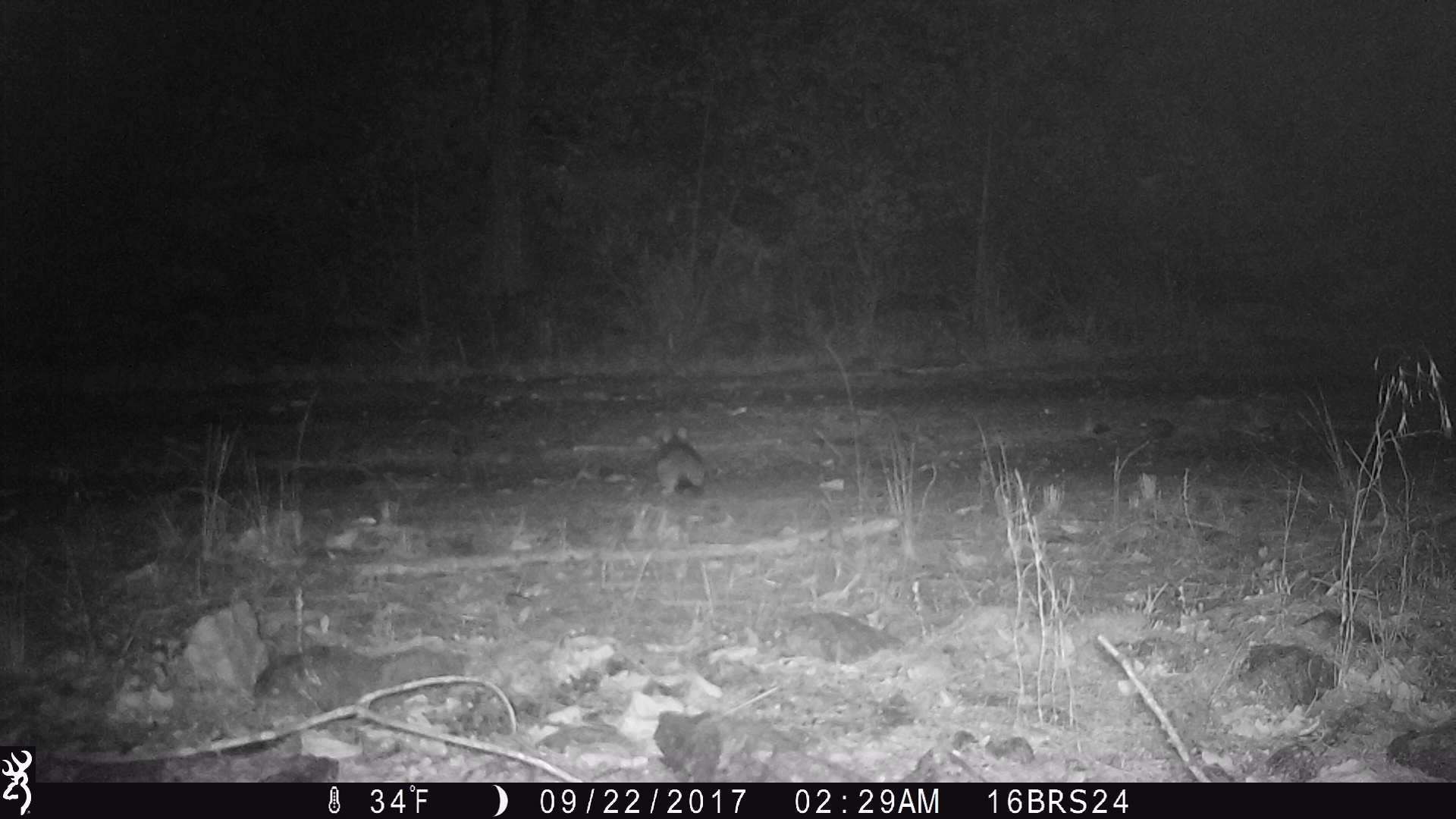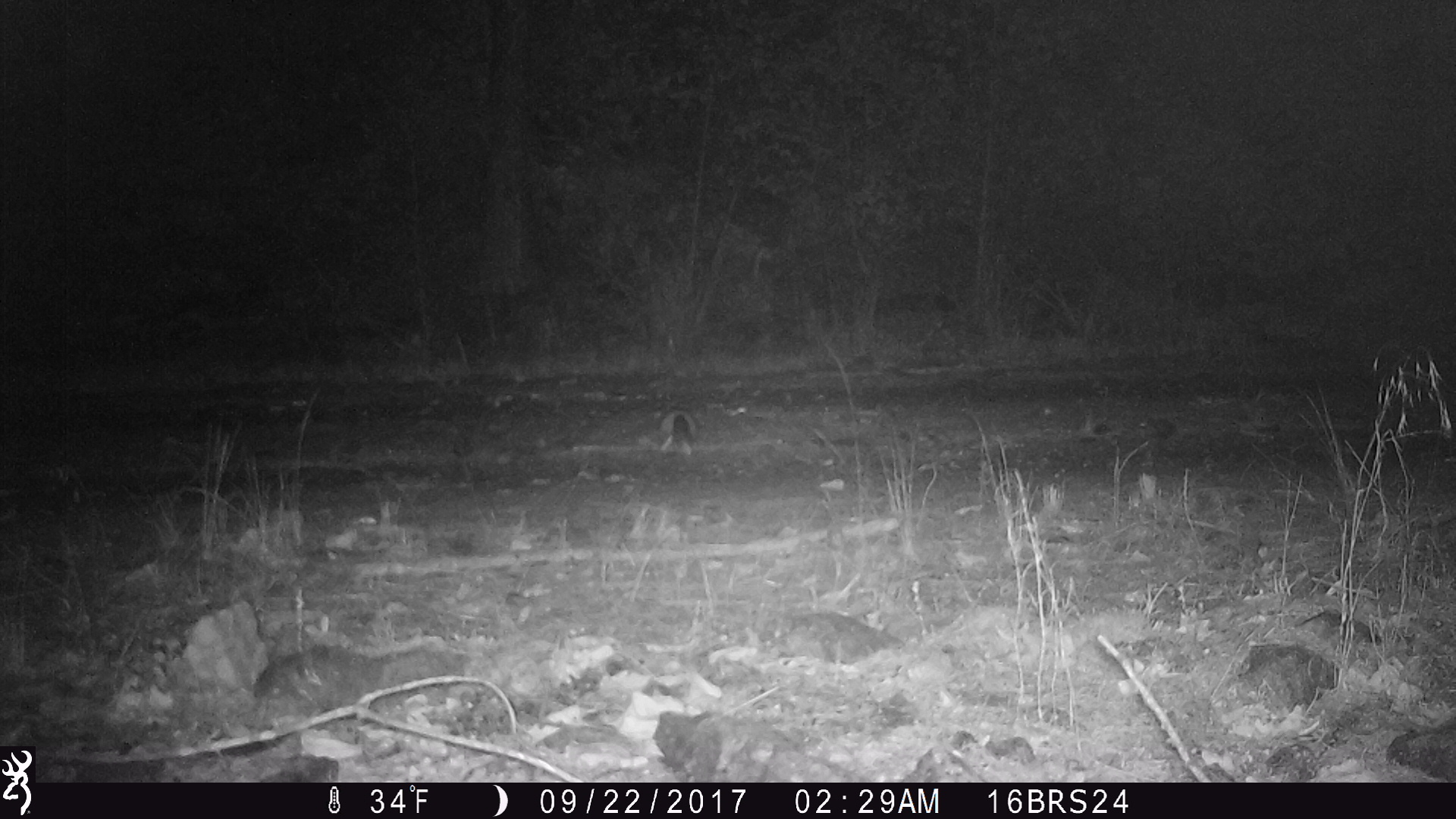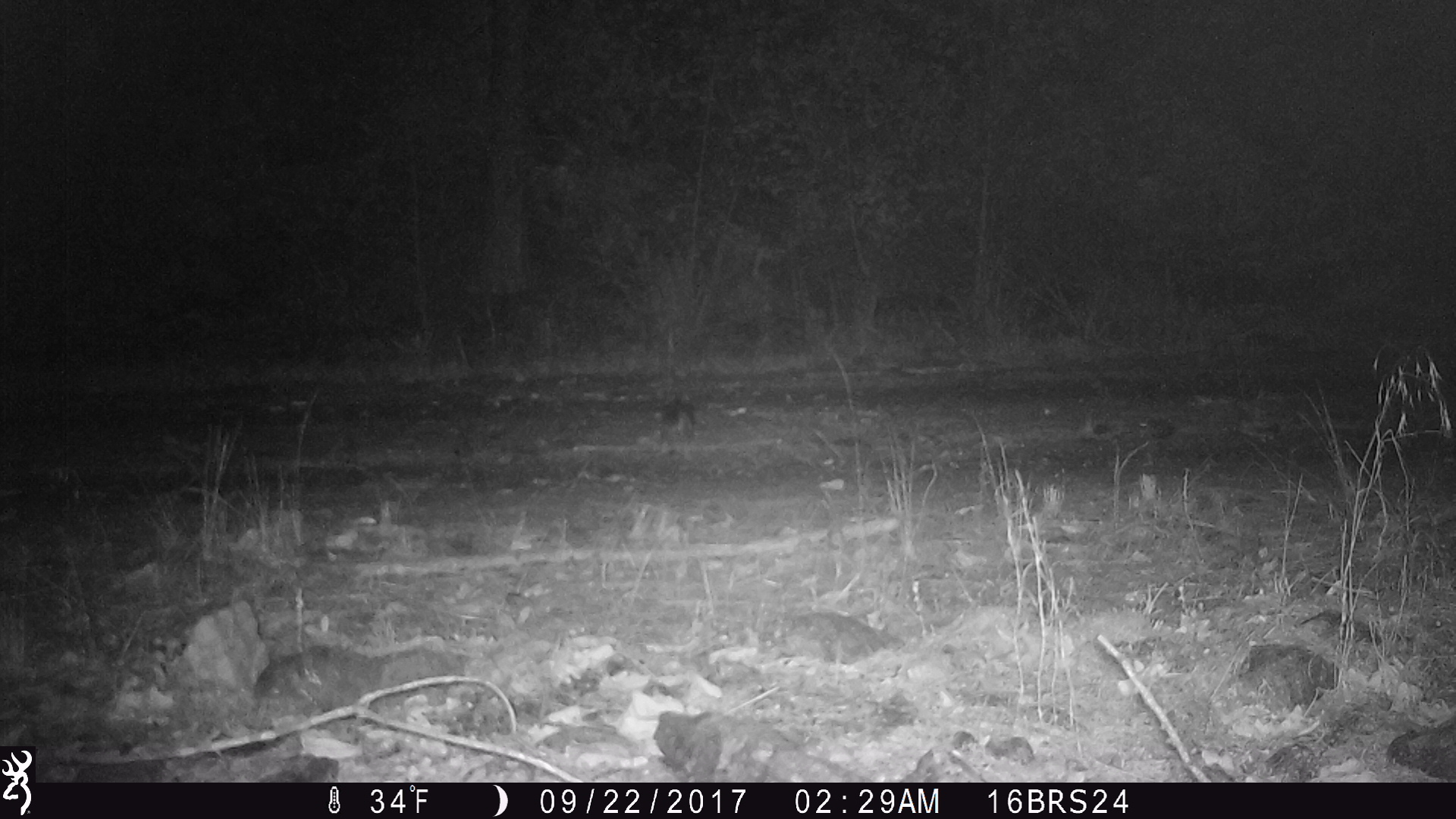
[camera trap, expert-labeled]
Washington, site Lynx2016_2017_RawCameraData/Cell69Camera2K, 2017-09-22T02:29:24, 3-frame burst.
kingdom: Animalia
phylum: Chordata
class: Mammalia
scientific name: Mammalia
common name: small mammal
Small mammal (Mammalia). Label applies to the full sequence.